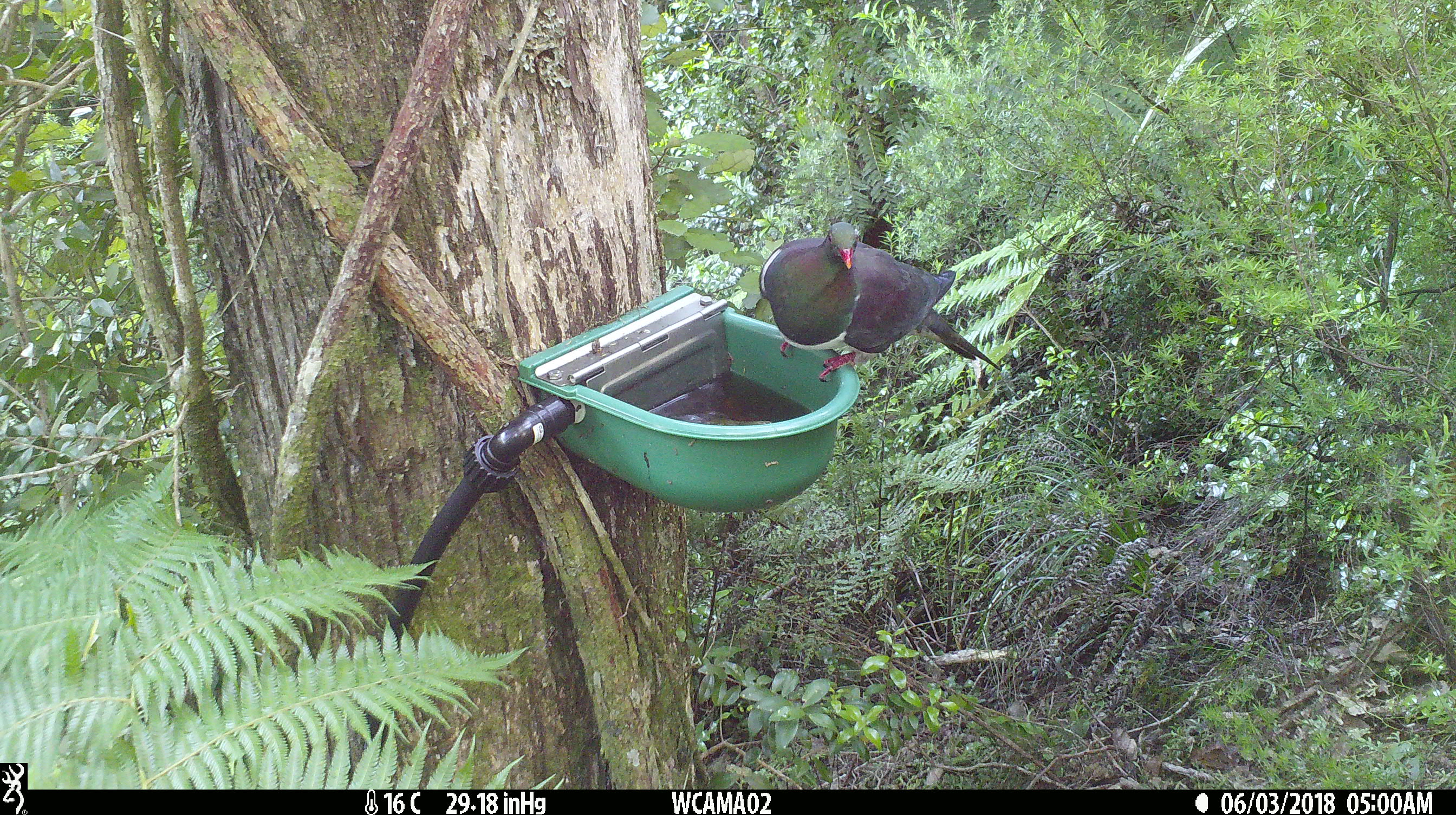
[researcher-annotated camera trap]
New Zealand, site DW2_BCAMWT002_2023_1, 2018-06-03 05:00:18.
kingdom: Animalia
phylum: Chordata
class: Aves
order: Columbiformes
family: Columbidae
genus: Hemiphaga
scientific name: Hemiphaga novaeseelandiae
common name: new zealand pigeon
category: kereru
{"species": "kereru (new zealand pigeon) (Hemiphaga novaeseelandiae)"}